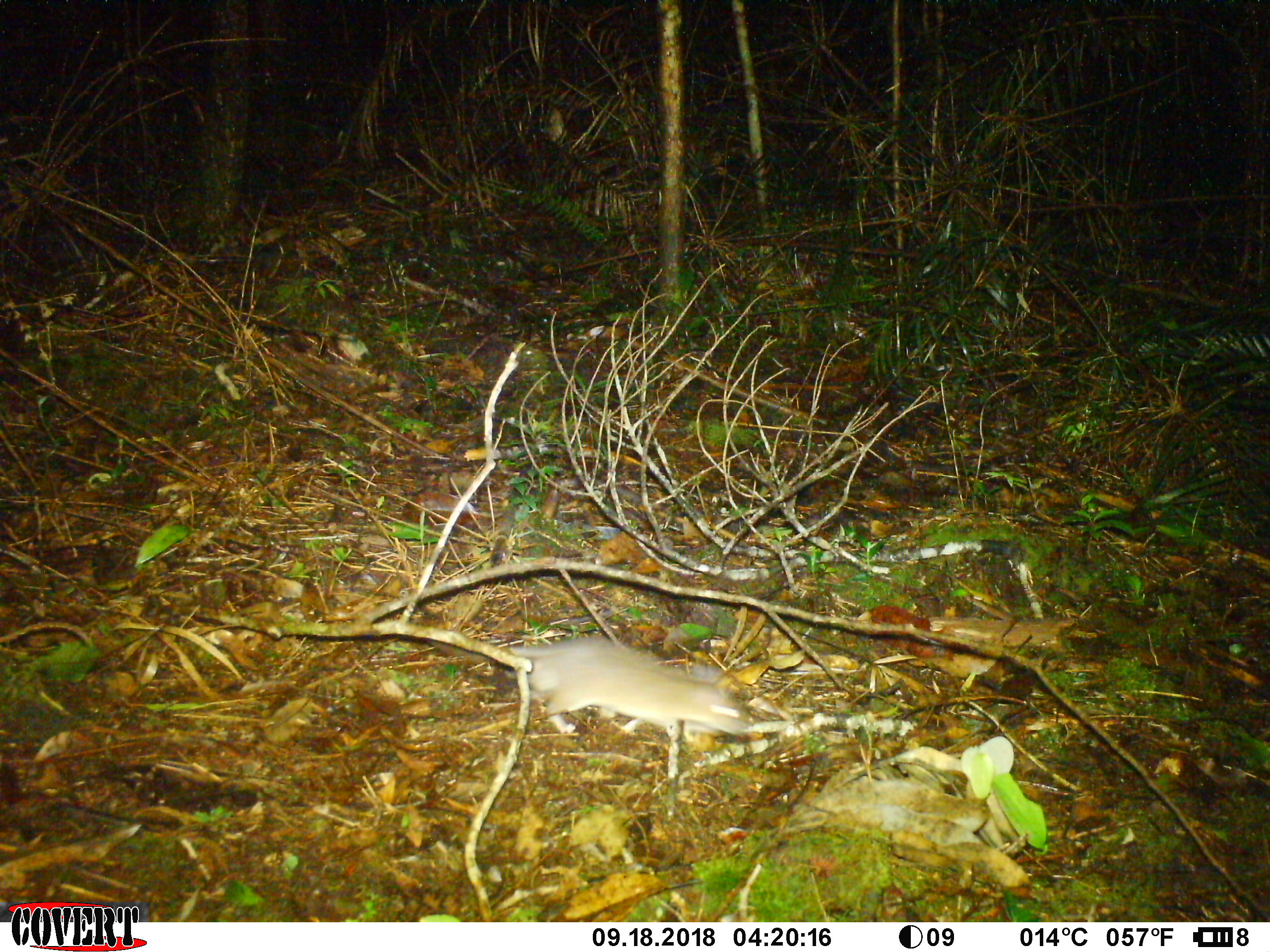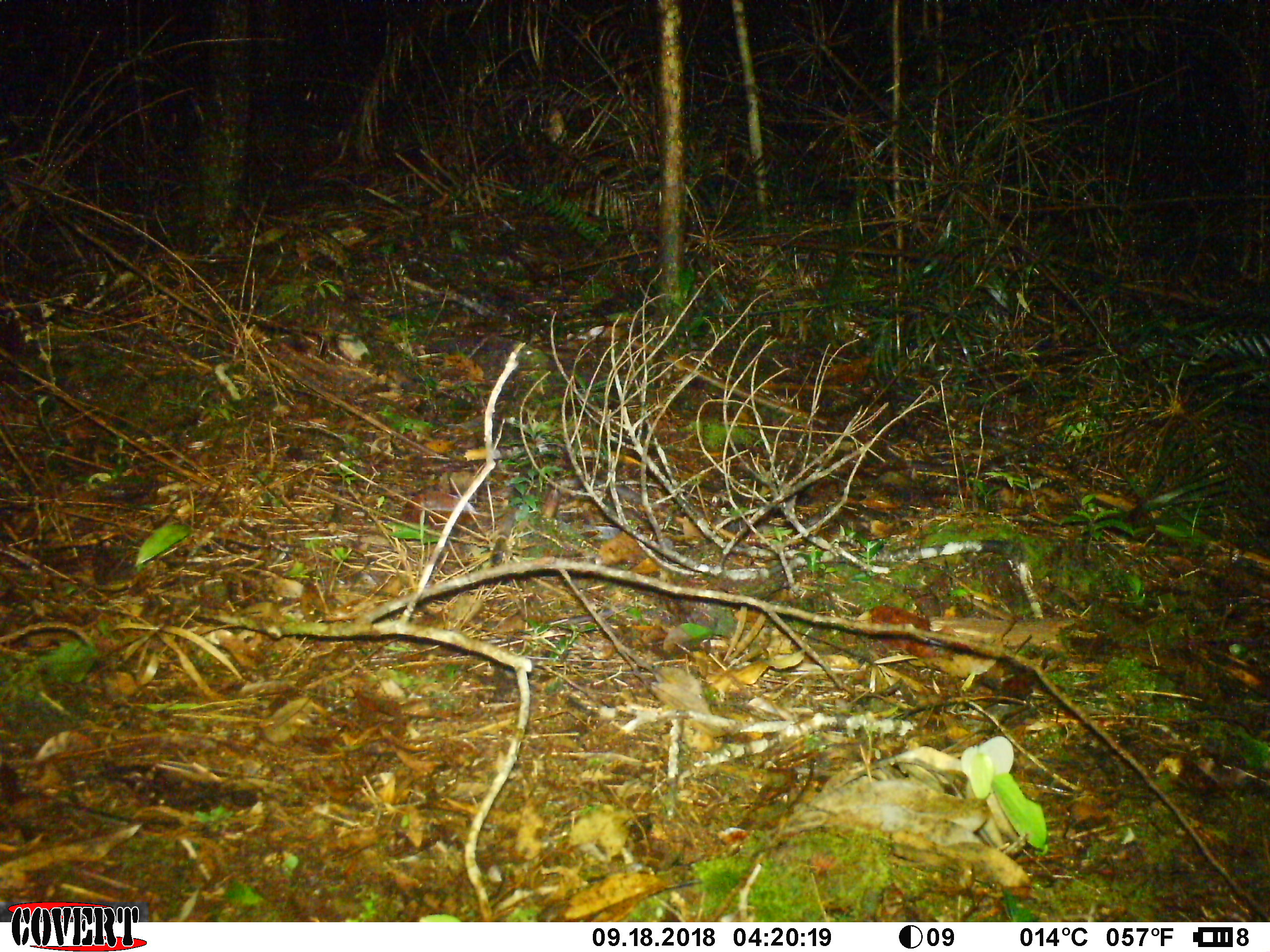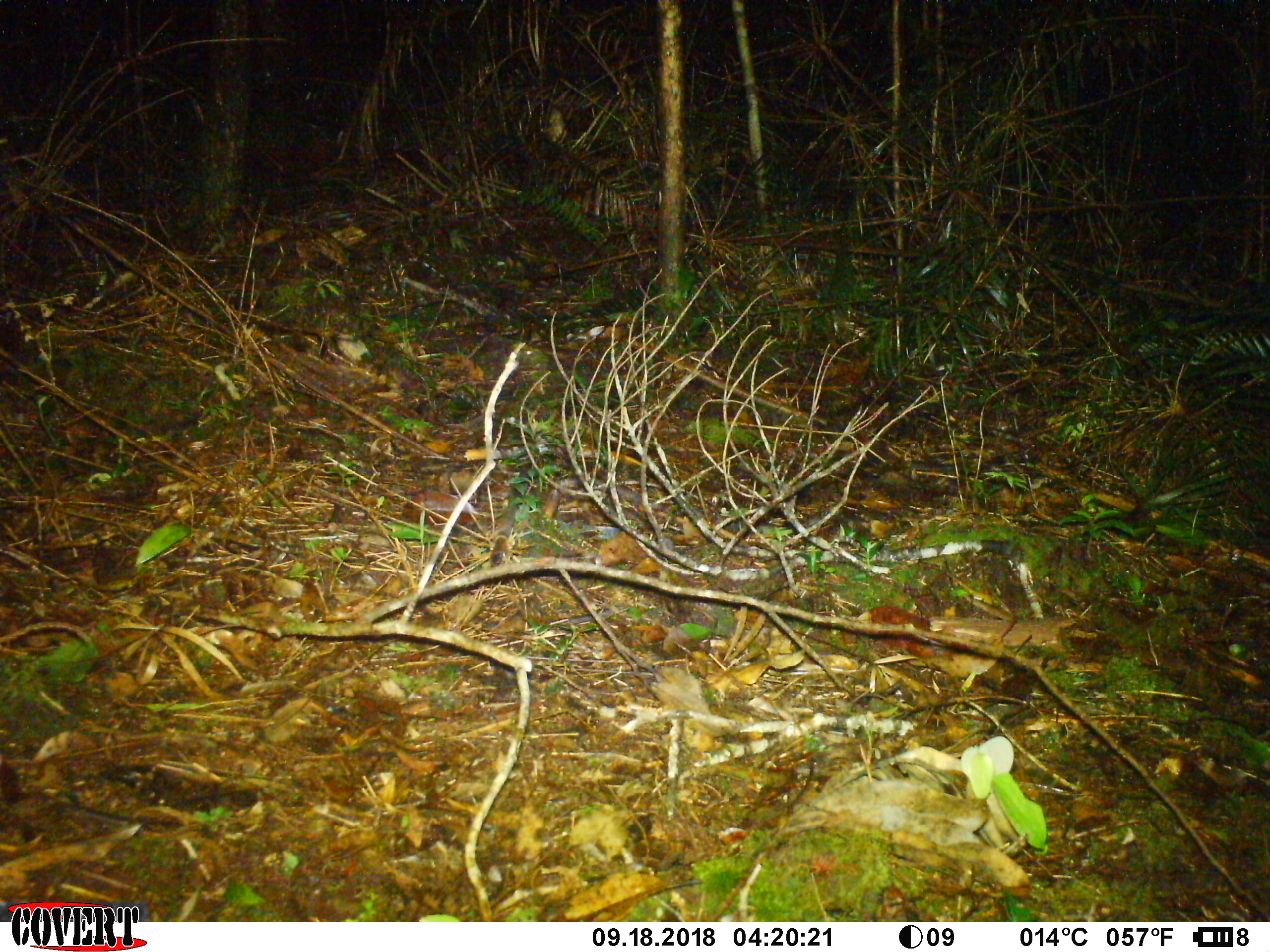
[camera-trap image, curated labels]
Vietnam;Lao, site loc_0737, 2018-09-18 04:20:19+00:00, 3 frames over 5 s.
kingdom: Animalia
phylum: Chordata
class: Mammalia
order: Rodentia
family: Muridae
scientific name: Muridae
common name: old-world mice and rats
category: unidentified murid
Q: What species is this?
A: Unidentified murid (old-world mice and rats) (Muridae).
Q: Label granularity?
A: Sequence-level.